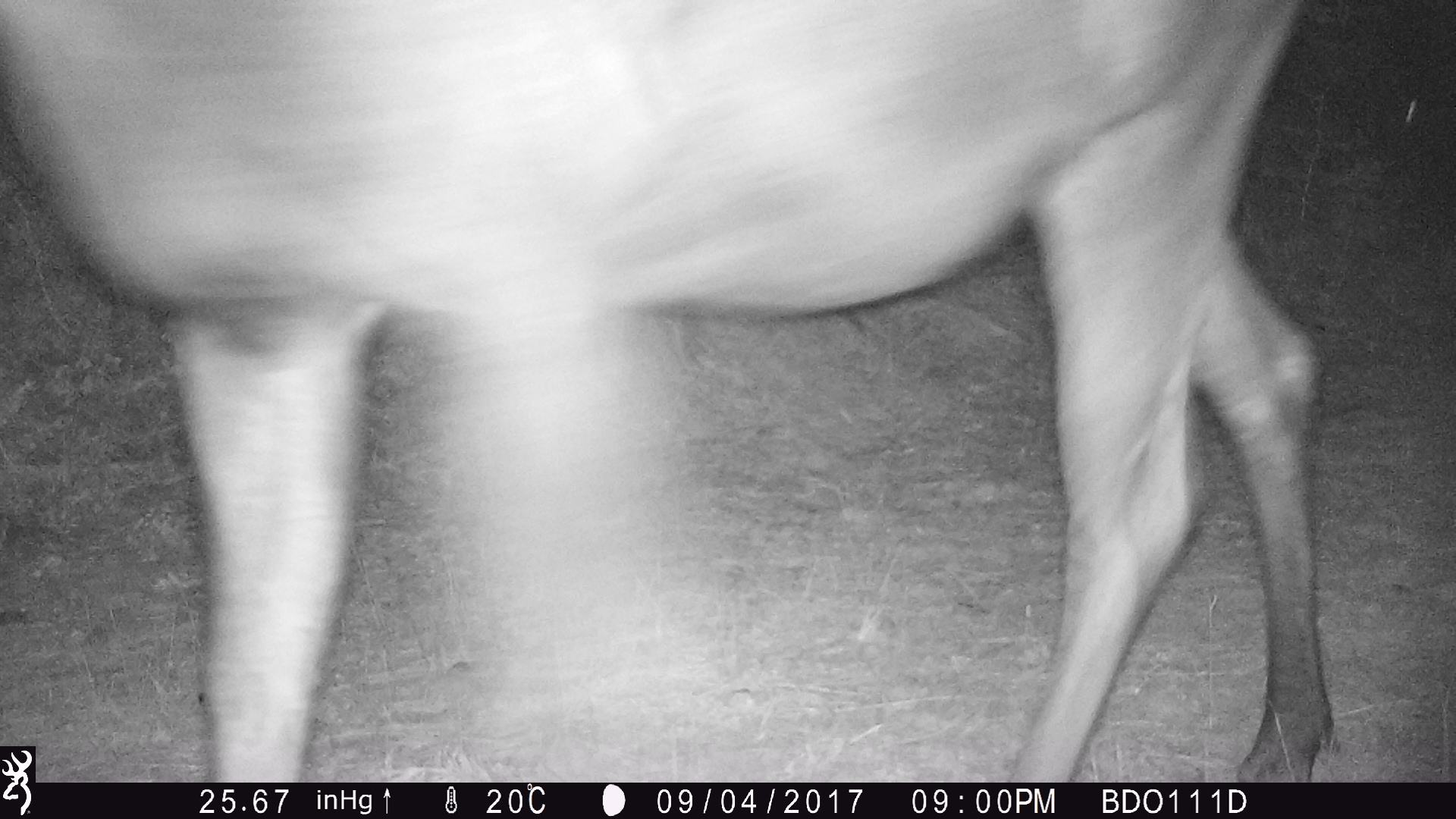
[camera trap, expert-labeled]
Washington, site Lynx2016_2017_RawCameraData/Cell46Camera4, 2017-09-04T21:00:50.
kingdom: Animalia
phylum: Chordata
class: Mammalia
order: Artiodactyla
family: Cervidae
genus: Alces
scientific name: Alces alces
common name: moose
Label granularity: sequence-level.